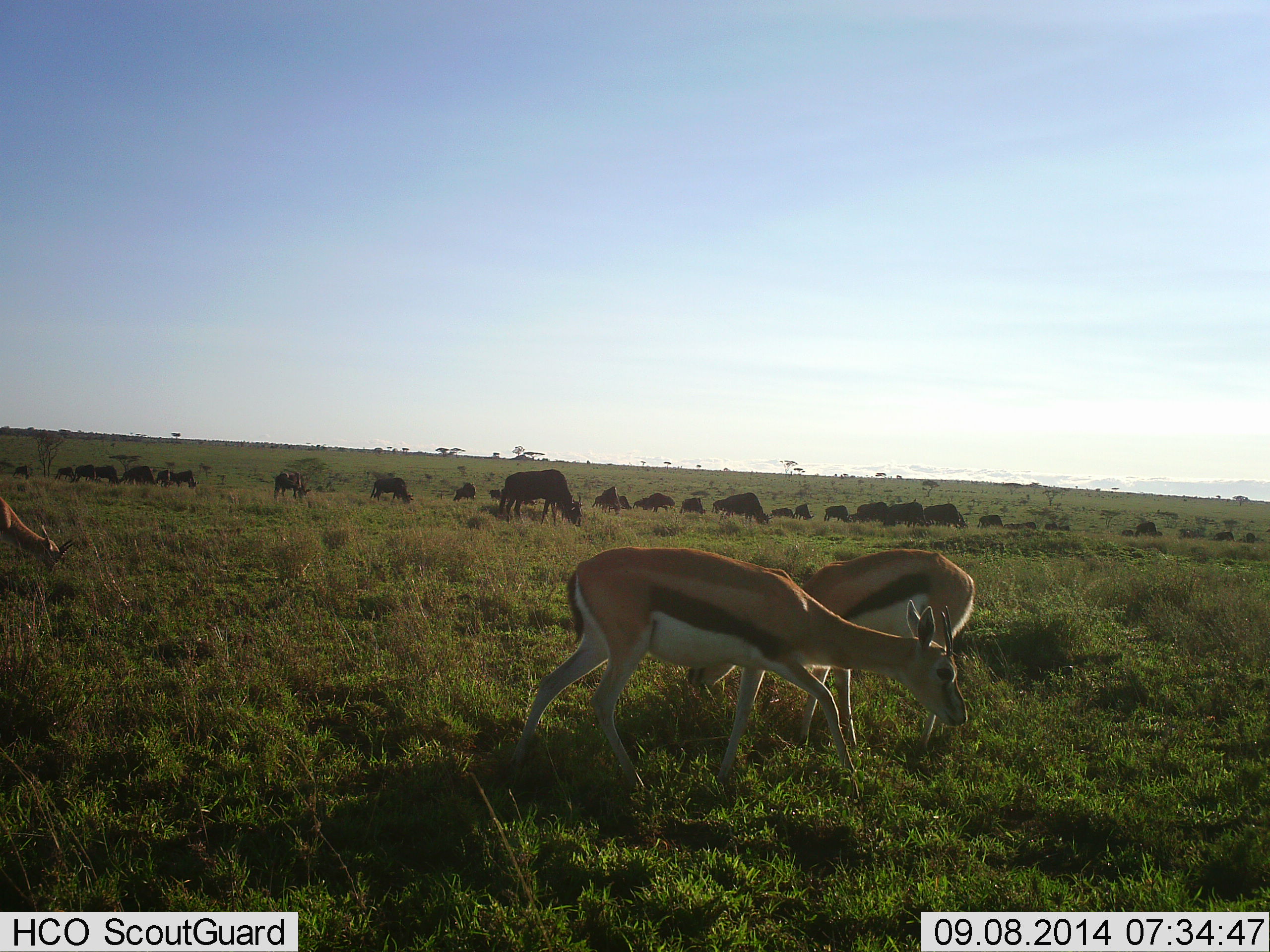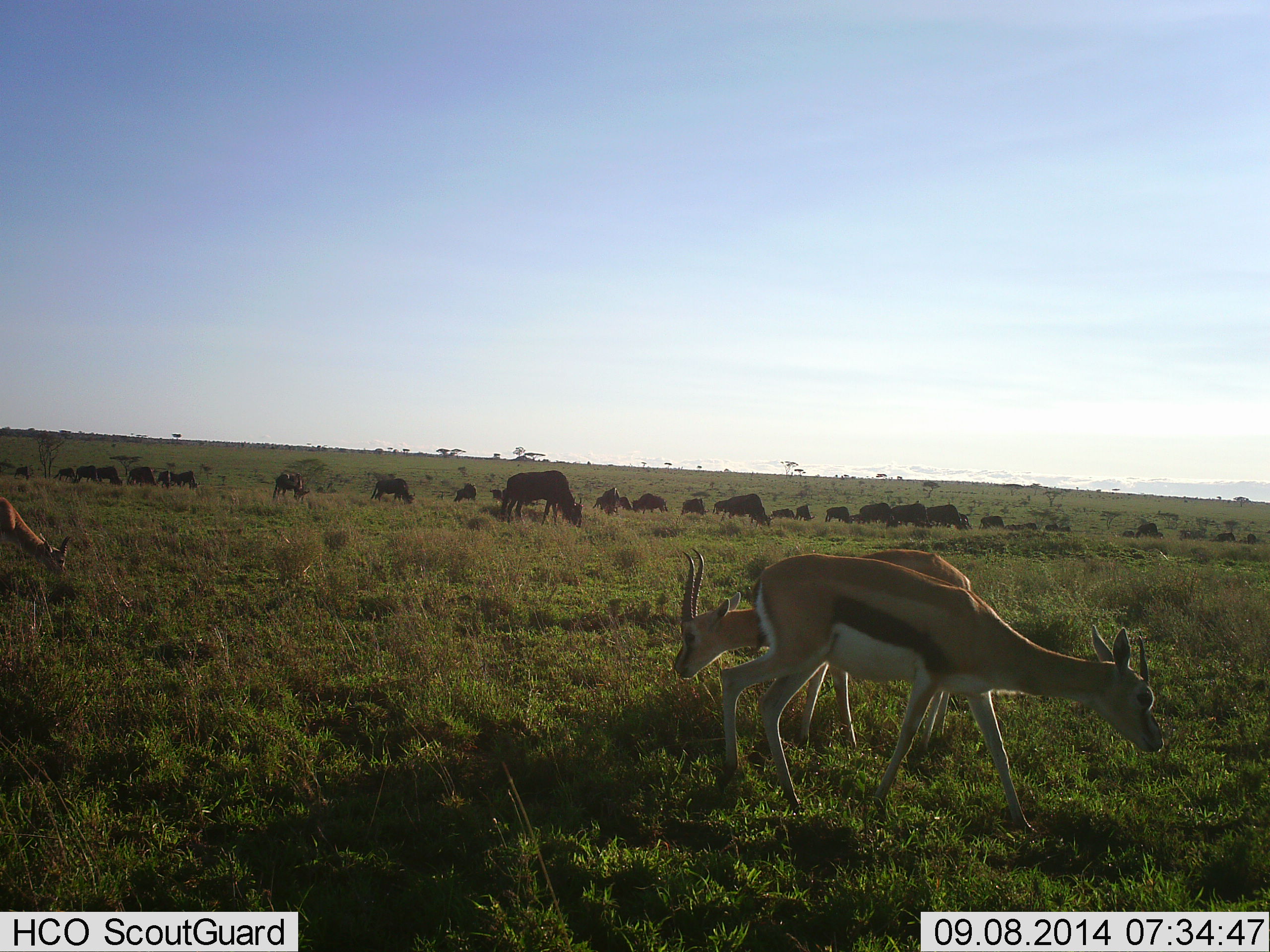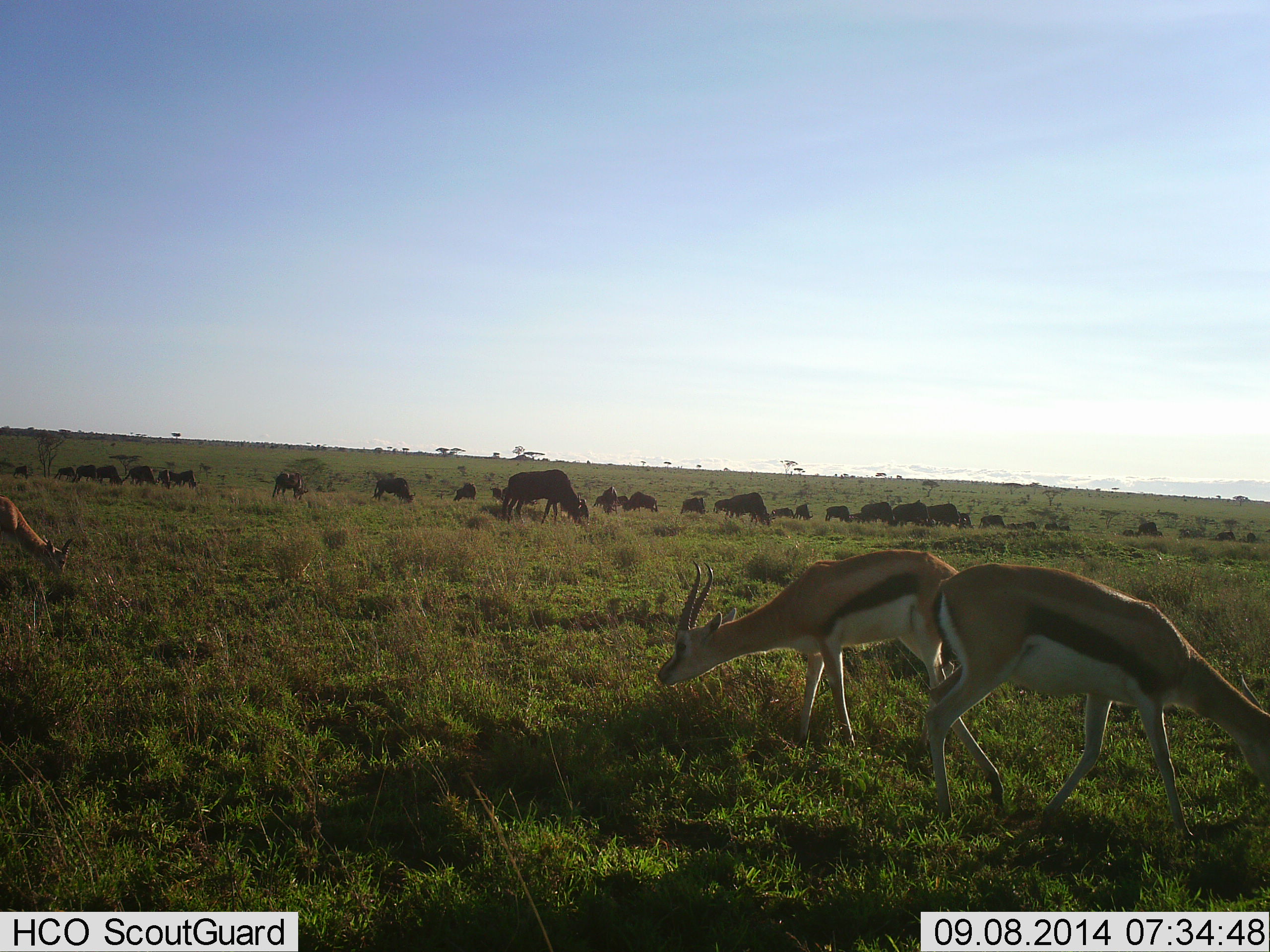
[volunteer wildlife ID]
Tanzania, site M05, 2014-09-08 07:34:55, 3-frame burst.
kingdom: Animalia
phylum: Chordata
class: Mammalia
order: Artiodactyla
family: Bovidae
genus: Eudorcas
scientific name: Eudorcas thomsonii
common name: thomson's gazelle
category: gazellethomsons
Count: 3.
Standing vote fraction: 36%.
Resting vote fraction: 0%.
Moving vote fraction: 64%.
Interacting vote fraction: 0%.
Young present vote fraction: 0%.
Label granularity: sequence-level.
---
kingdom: Animalia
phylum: Chordata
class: Mammalia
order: Artiodactyla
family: Bovidae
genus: Connochaetes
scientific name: Connochaetes taurinus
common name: blue wildebeest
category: wildebeest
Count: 11-50.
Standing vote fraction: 40%.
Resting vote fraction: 10%.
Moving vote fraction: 40%.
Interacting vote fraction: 0%.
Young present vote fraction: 0%.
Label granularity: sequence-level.